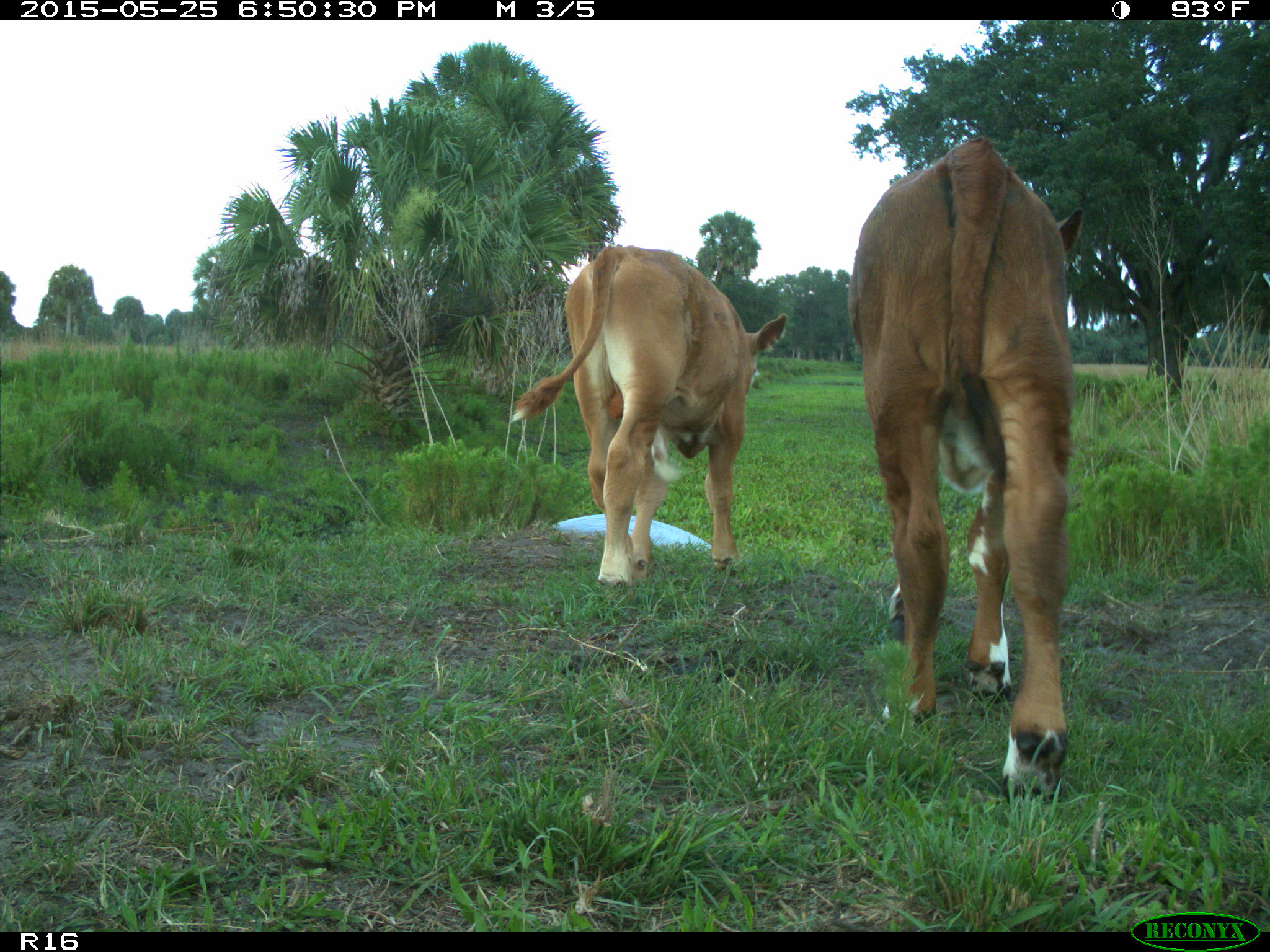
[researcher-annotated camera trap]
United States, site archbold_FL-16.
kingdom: Animalia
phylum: Chordata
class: Mammalia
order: Artiodactyla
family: Bovidae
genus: Bos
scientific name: Bos taurus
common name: domestic cow